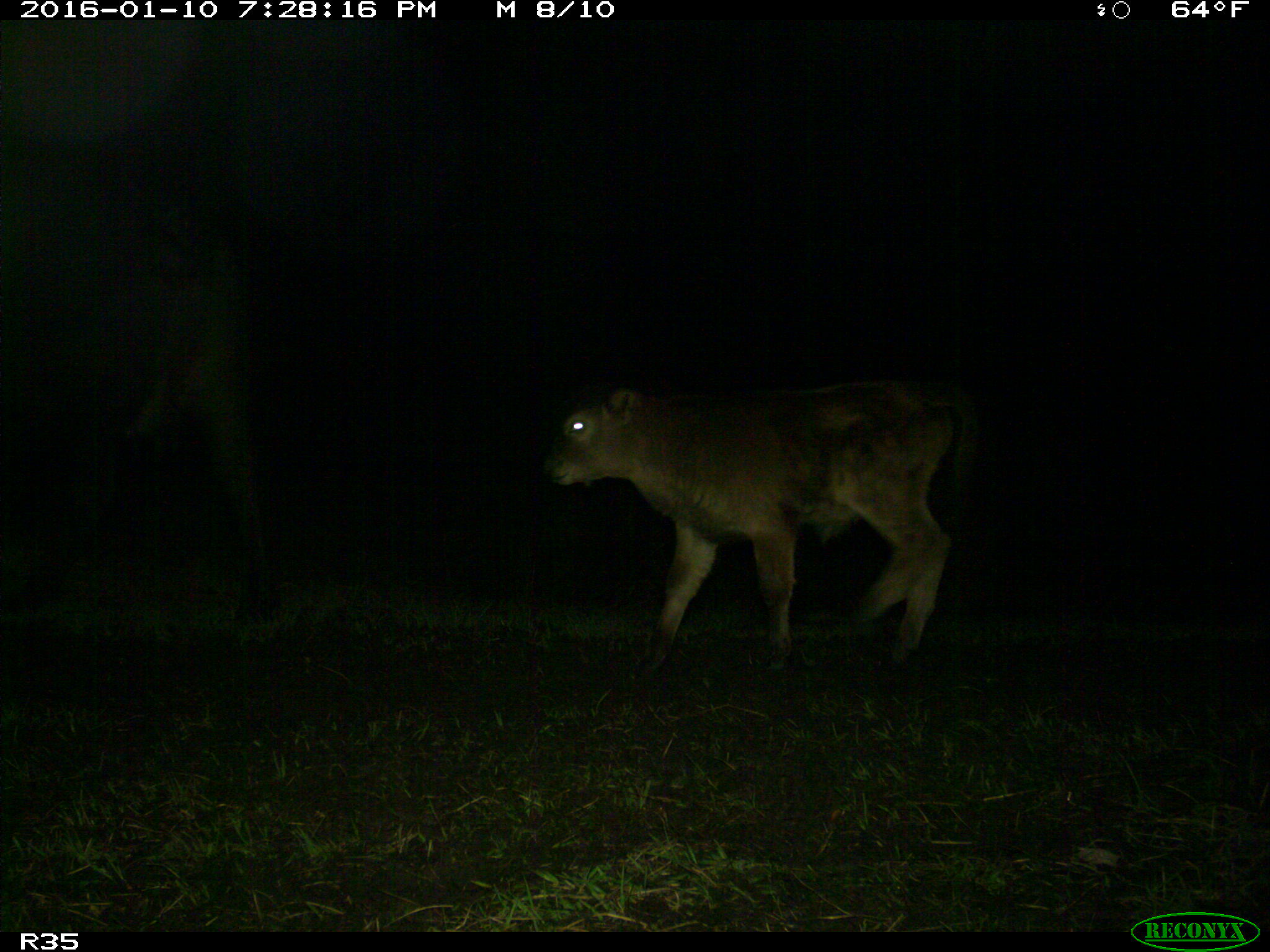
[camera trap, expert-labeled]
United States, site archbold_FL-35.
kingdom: Animalia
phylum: Chordata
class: Mammalia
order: Artiodactyla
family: Bovidae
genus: Bos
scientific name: Bos taurus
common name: domestic cow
Bos taurus (domestic cow).